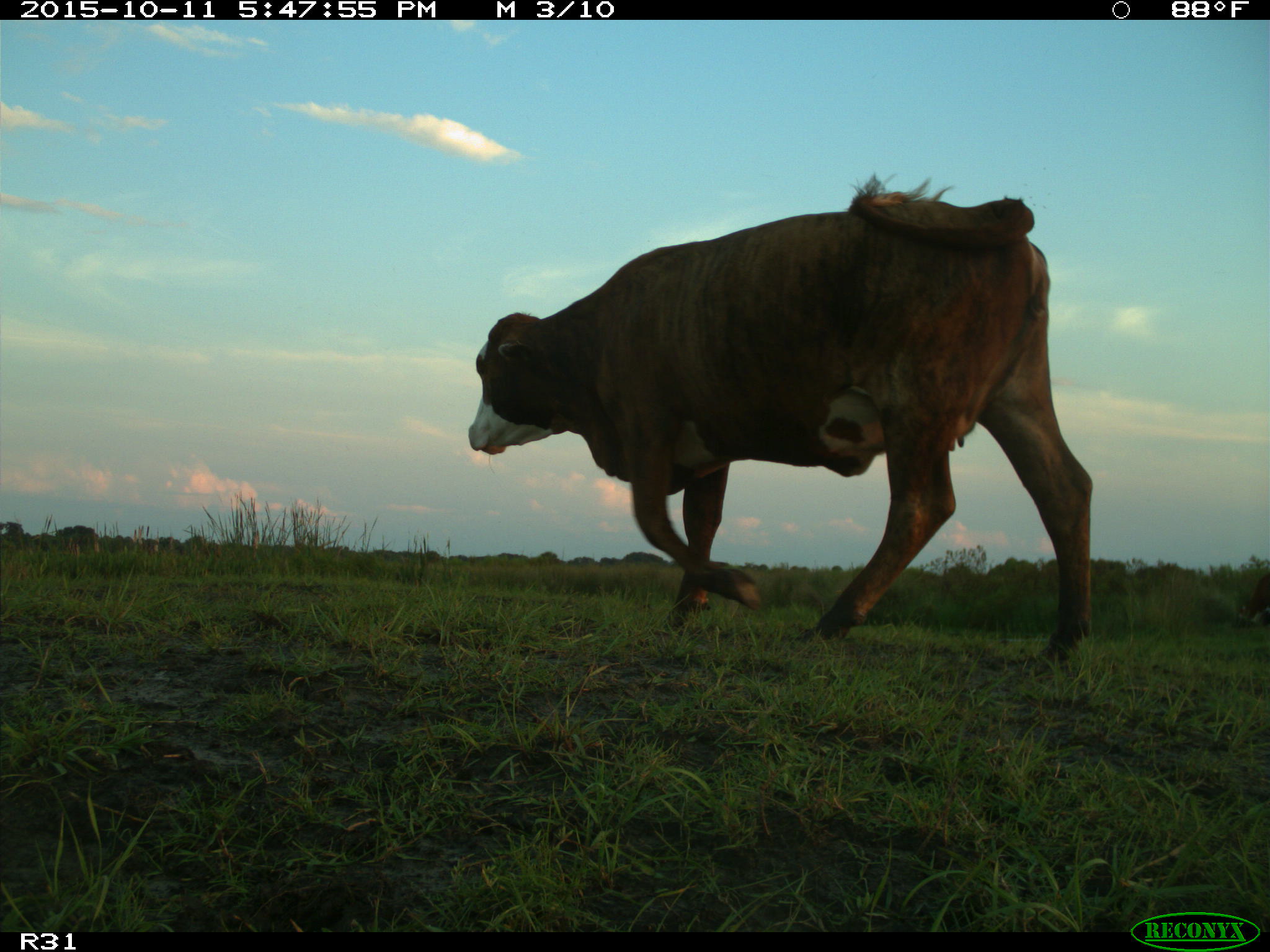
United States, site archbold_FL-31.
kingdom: Animalia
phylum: Chordata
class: Mammalia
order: Artiodactyla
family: Bovidae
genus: Bos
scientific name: Bos taurus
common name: domestic cow